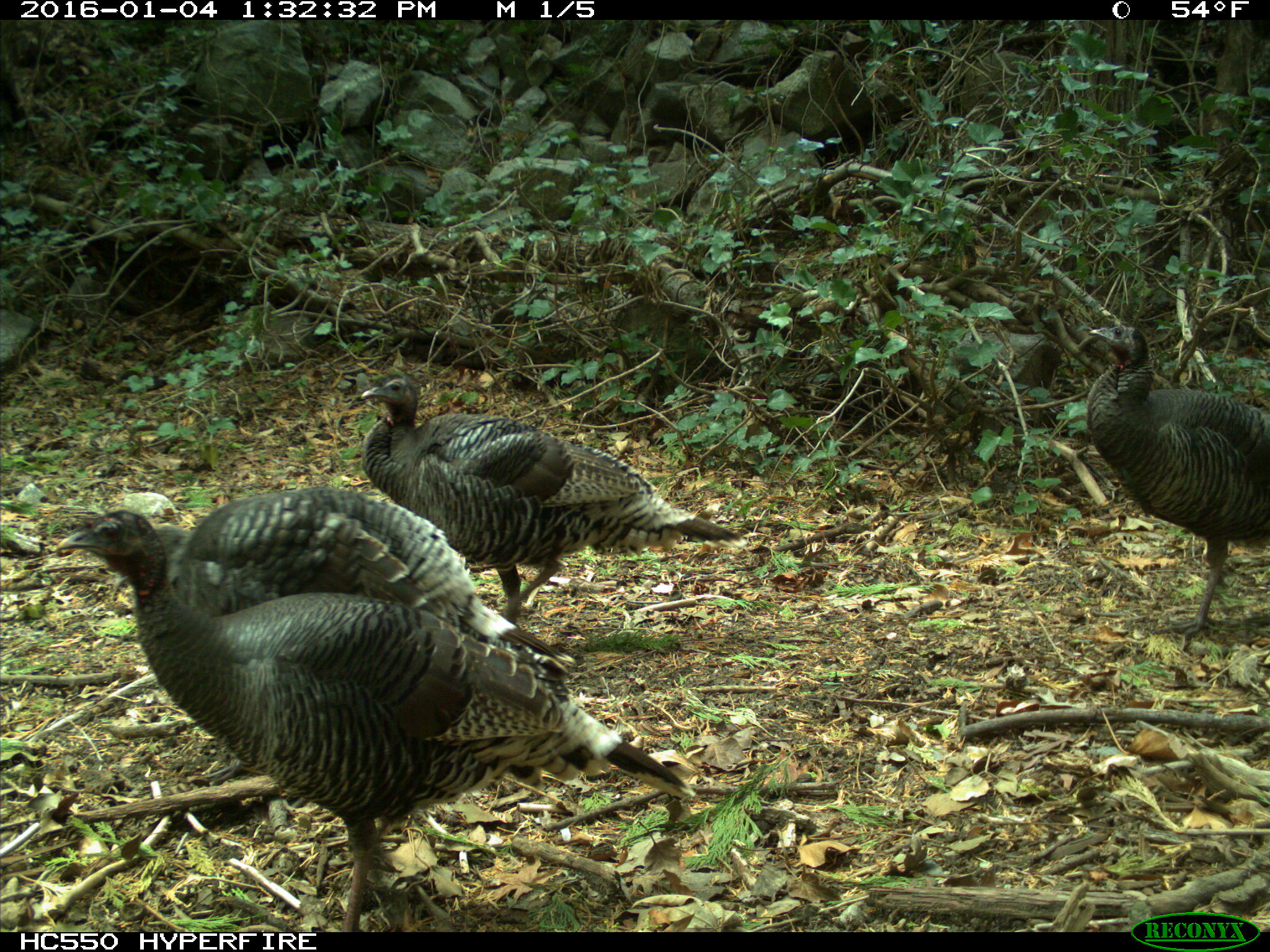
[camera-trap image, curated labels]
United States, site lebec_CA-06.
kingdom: Animalia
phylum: Chordata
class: Aves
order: Galliformes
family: Phasianidae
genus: Meleagris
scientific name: Meleagris gallopavo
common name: wild turkey